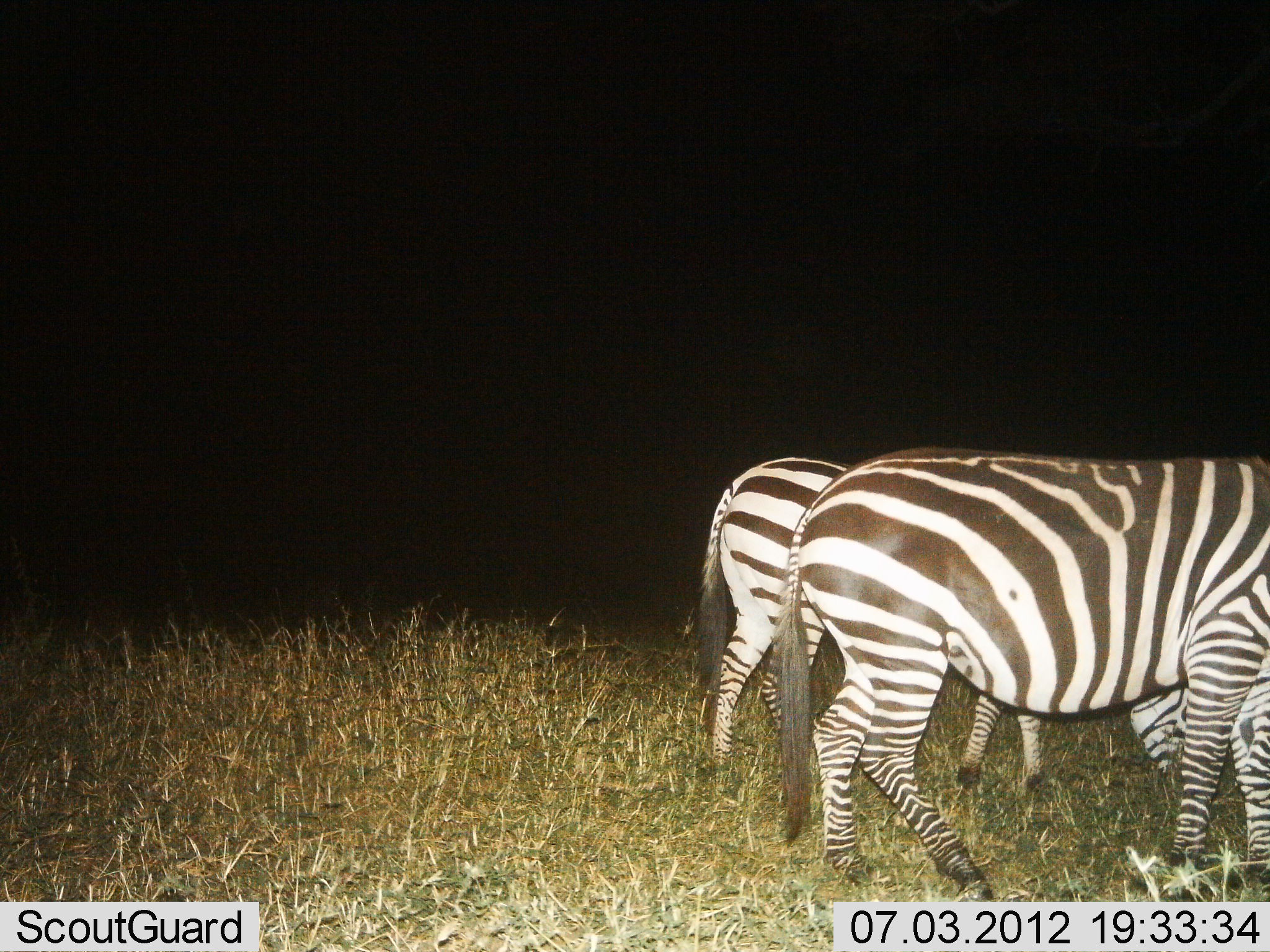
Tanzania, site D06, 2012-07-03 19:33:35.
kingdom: Animalia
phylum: Chordata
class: Mammalia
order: Perissodactyla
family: Equidae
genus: Equus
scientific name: Equus quagga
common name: plains zebra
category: zebra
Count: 2.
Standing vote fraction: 70%.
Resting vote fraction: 0%.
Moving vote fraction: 20%.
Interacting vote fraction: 0%.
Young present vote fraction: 0%.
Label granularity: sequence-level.